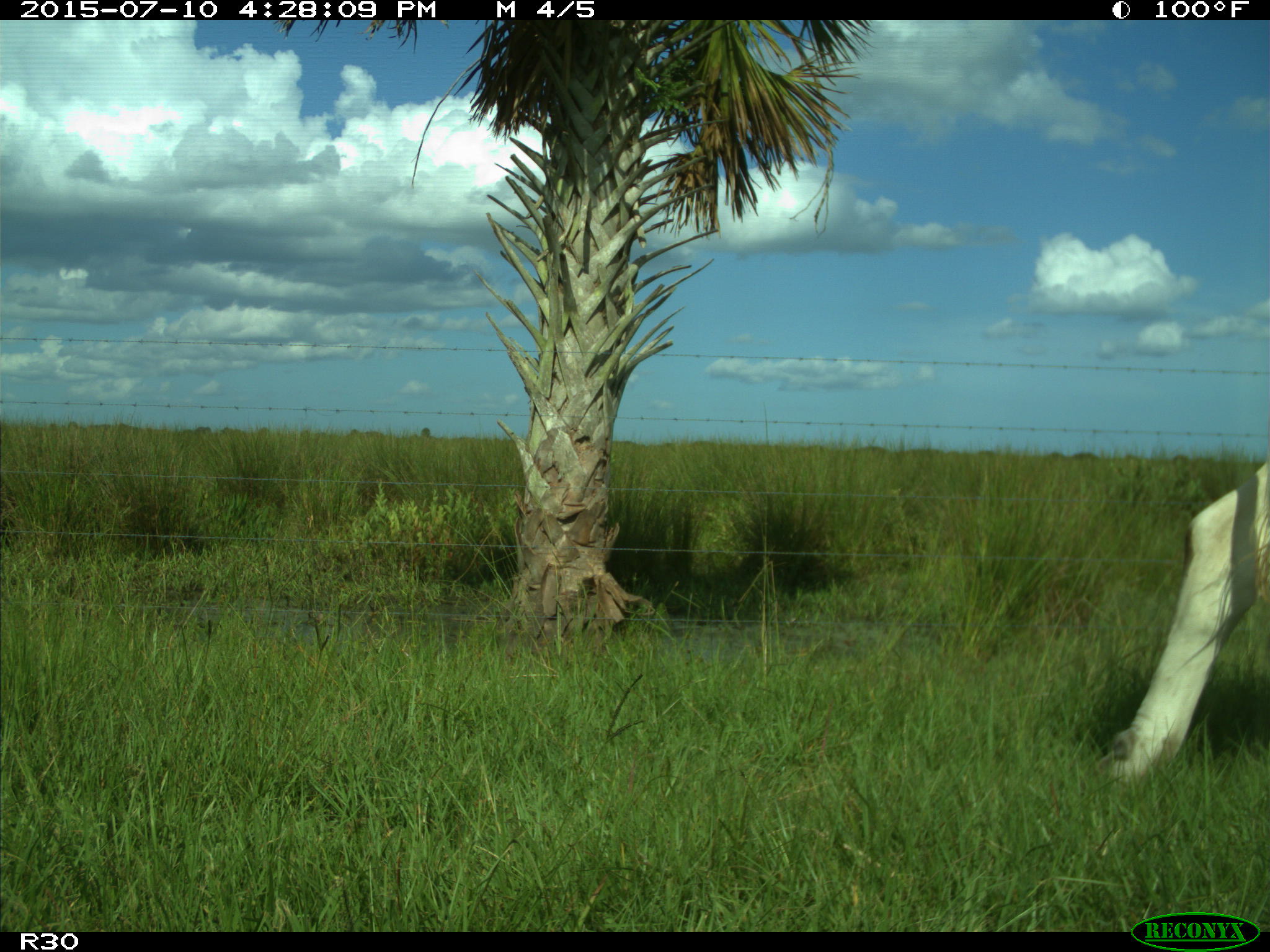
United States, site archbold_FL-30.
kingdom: Animalia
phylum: Chordata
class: Mammalia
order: Artiodactyla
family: Bovidae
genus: Bos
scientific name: Bos taurus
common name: domestic cow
Bos taurus (domestic cow).